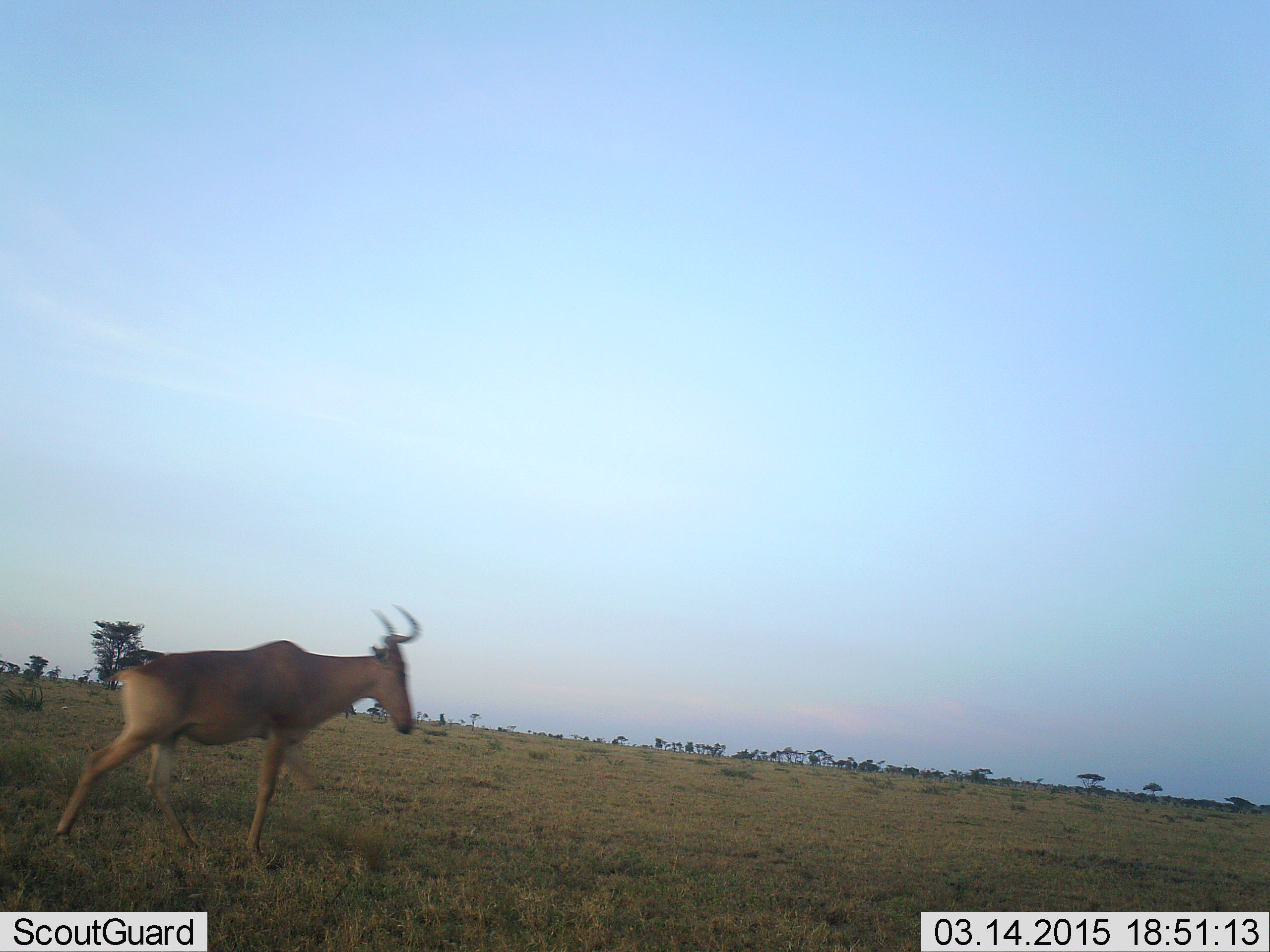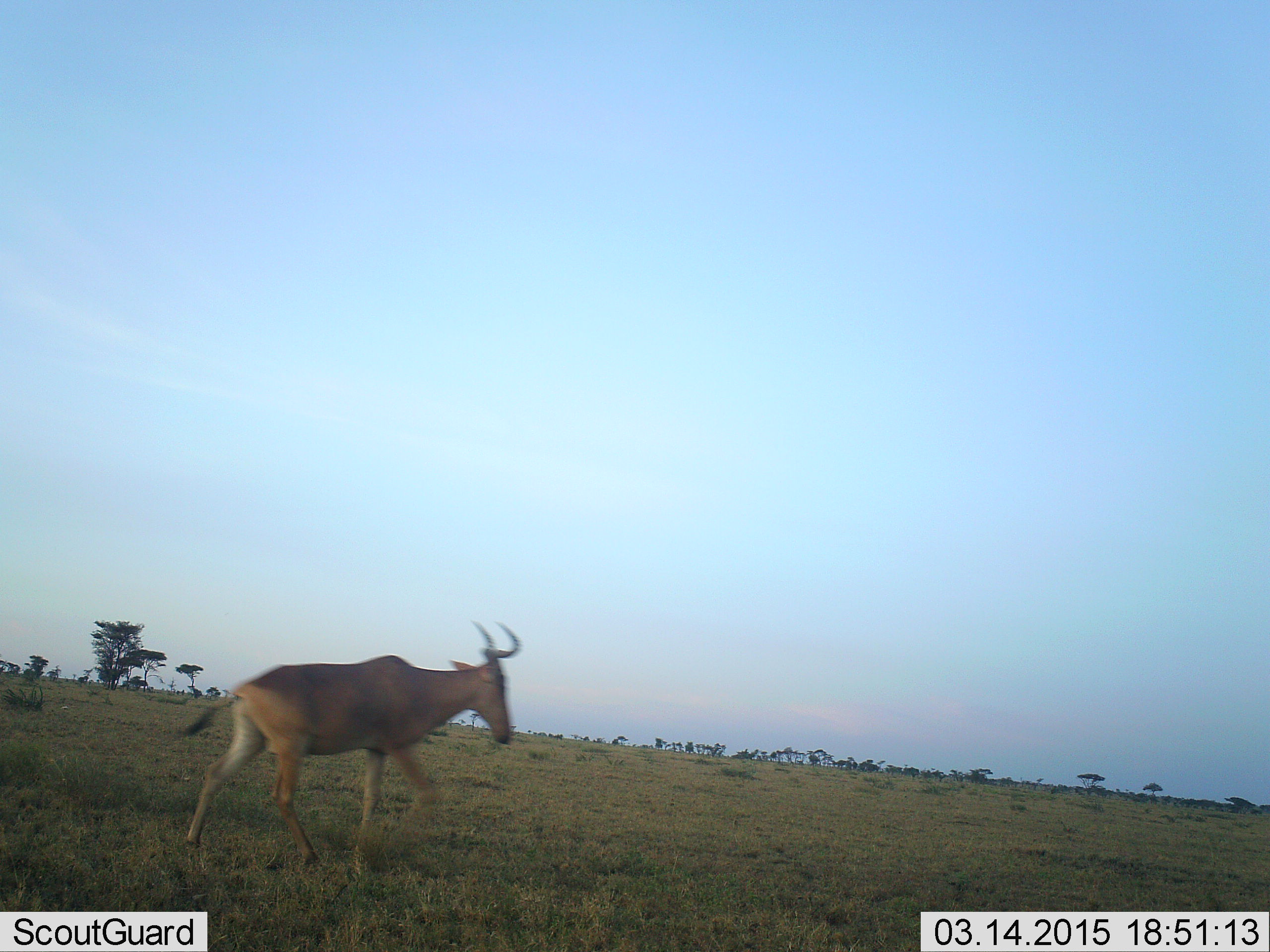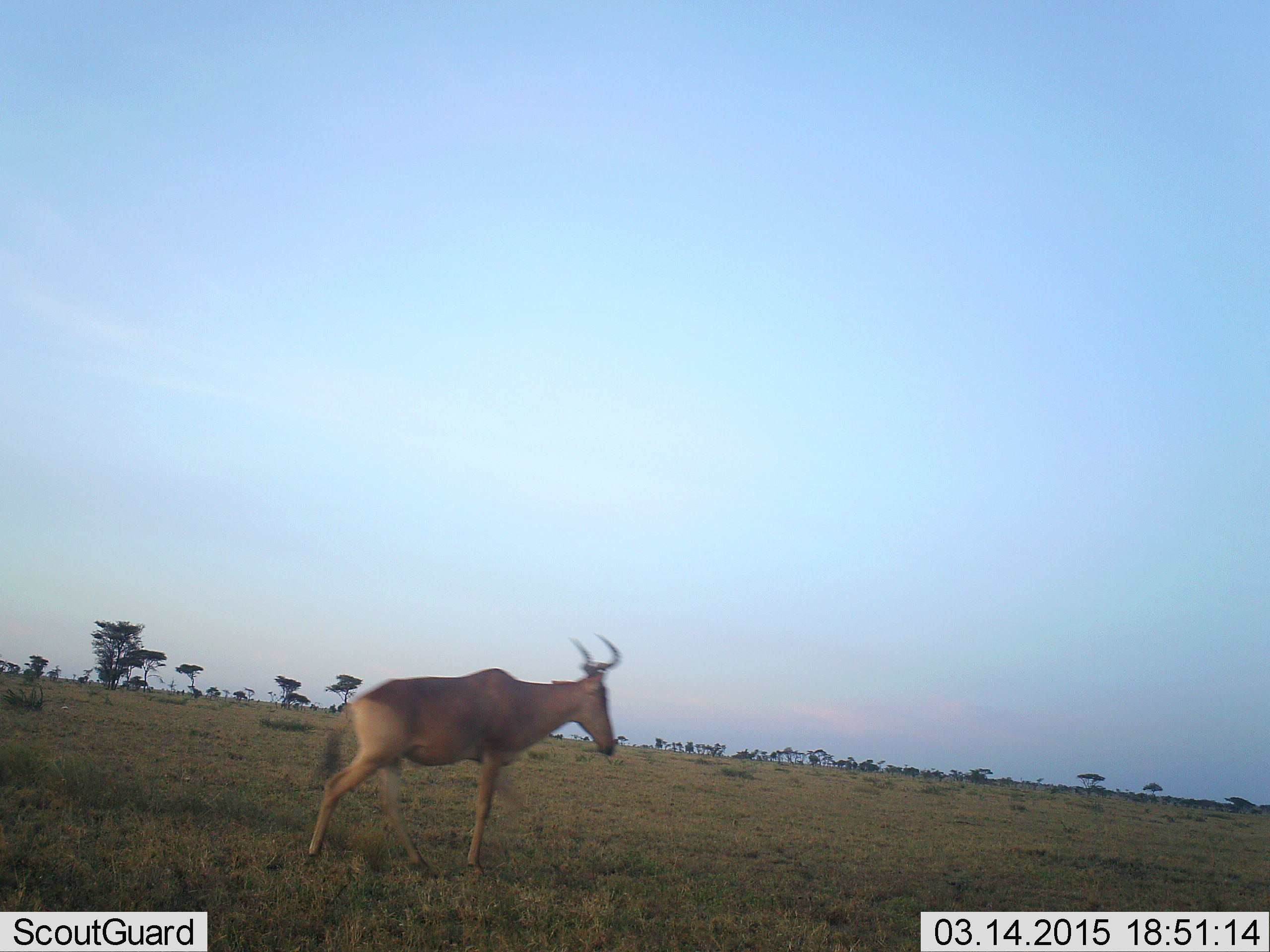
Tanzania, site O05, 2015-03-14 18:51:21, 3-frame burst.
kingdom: Animalia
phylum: Chordata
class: Mammalia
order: Artiodactyla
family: Bovidae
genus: Alcelaphus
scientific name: Alcelaphus buselaphus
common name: hartebeest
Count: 1.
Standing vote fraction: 0%.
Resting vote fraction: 0%.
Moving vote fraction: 100%.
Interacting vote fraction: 0%.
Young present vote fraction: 0%.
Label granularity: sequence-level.